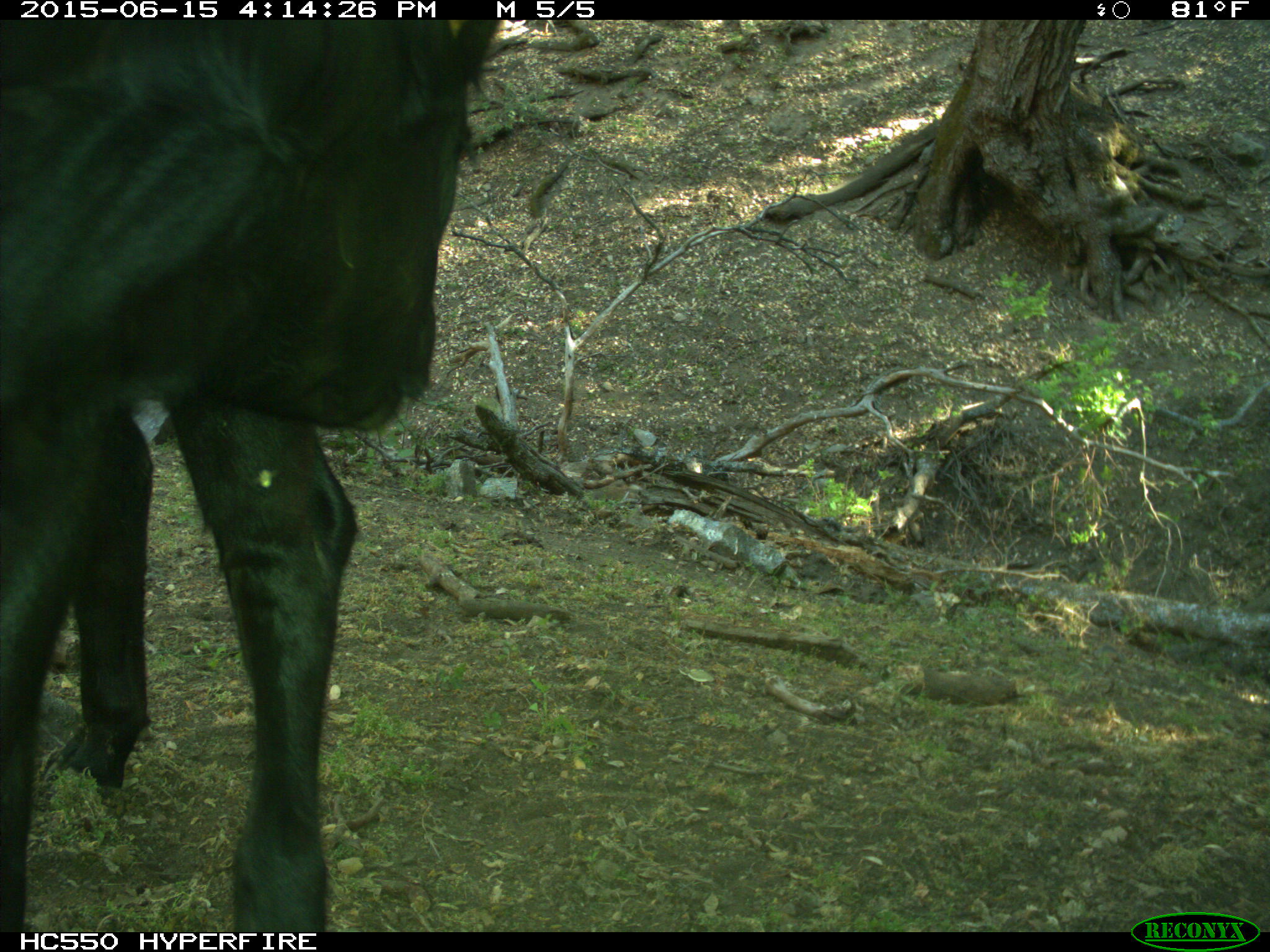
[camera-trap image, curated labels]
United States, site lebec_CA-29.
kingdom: Animalia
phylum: Chordata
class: Mammalia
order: Artiodactyla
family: Bovidae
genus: Bos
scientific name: Bos taurus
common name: domestic cow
Bos taurus (domestic cow).